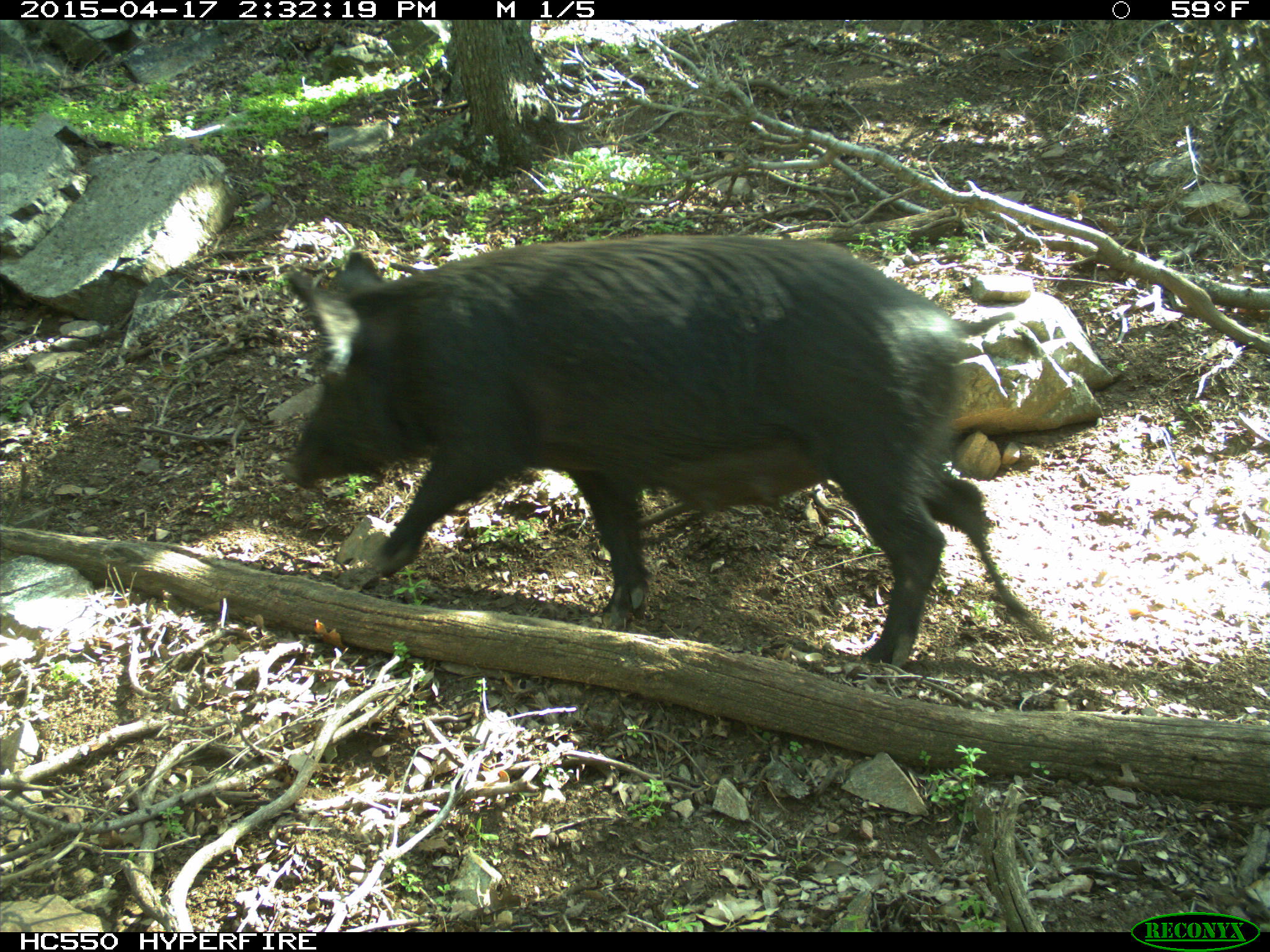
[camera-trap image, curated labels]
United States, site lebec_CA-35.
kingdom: Animalia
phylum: Chordata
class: Mammalia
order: Artiodactyla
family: Suidae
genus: Sus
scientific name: Sus scrofa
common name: wild boar